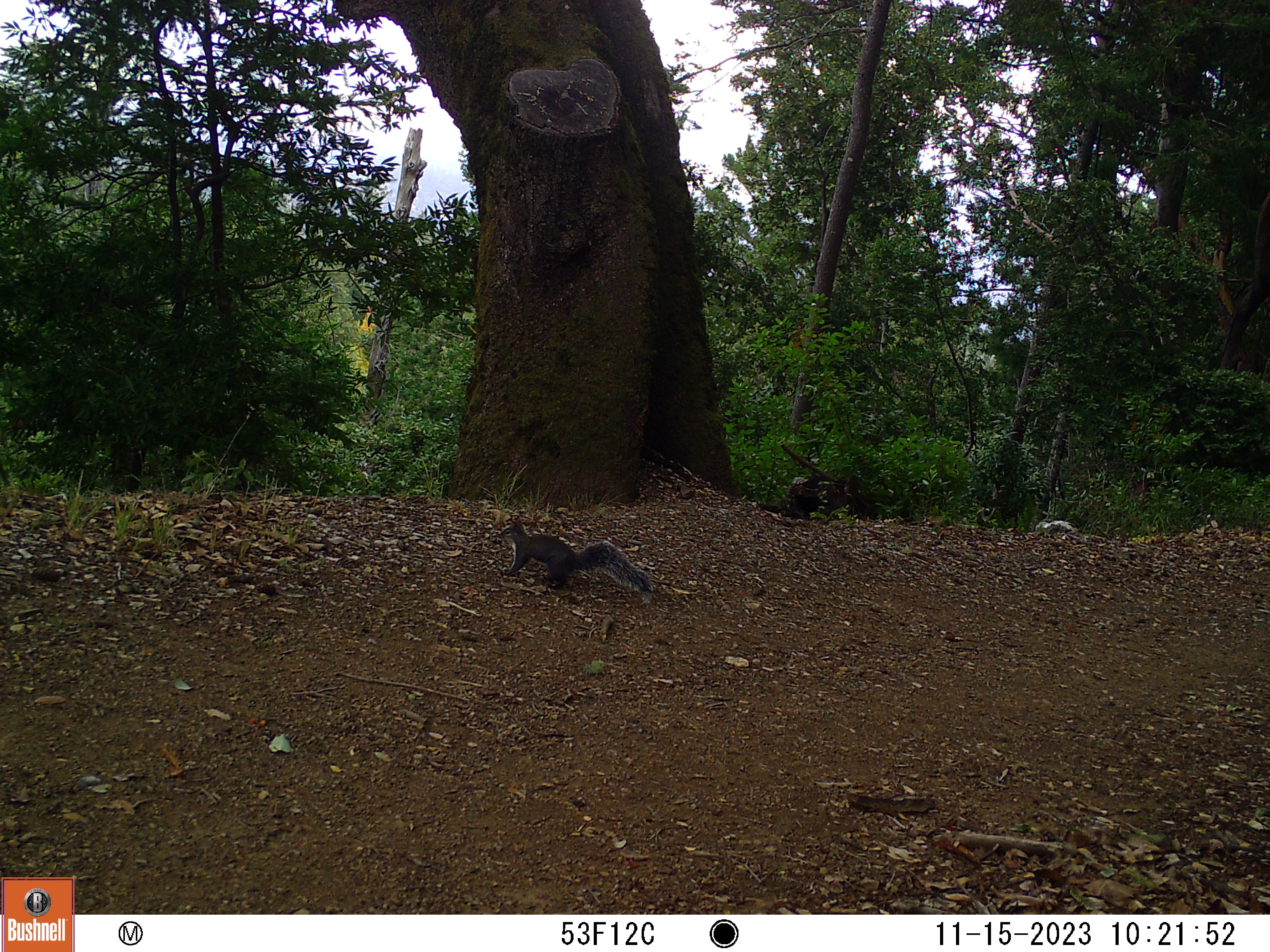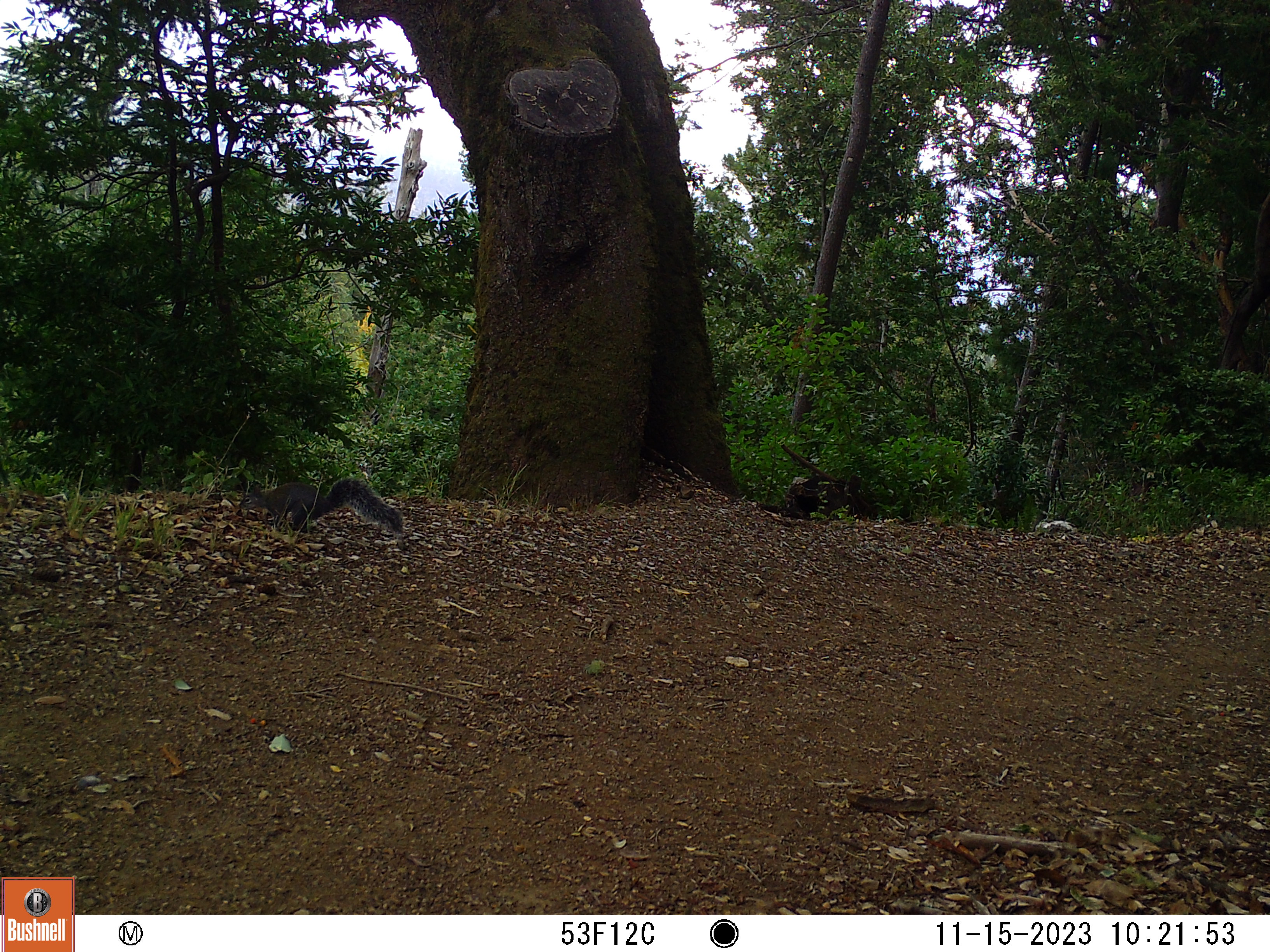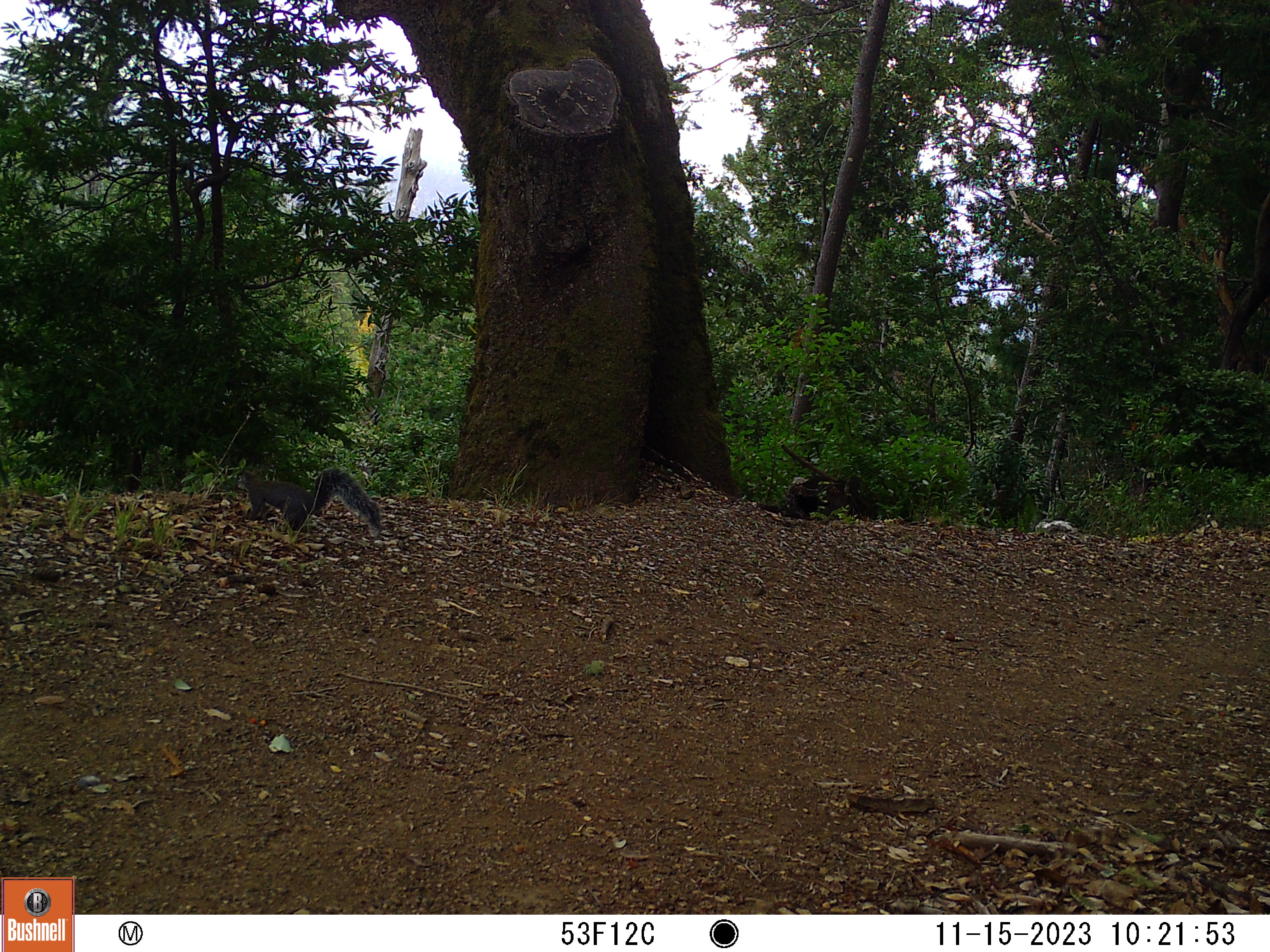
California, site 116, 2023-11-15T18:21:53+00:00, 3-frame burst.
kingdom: Animalia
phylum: Chordata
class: Mammalia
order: Rodentia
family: Sciuridae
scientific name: Sciuridae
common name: squirrel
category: unknown squirrel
Unknown squirrel (squirrel) (Sciuridae).